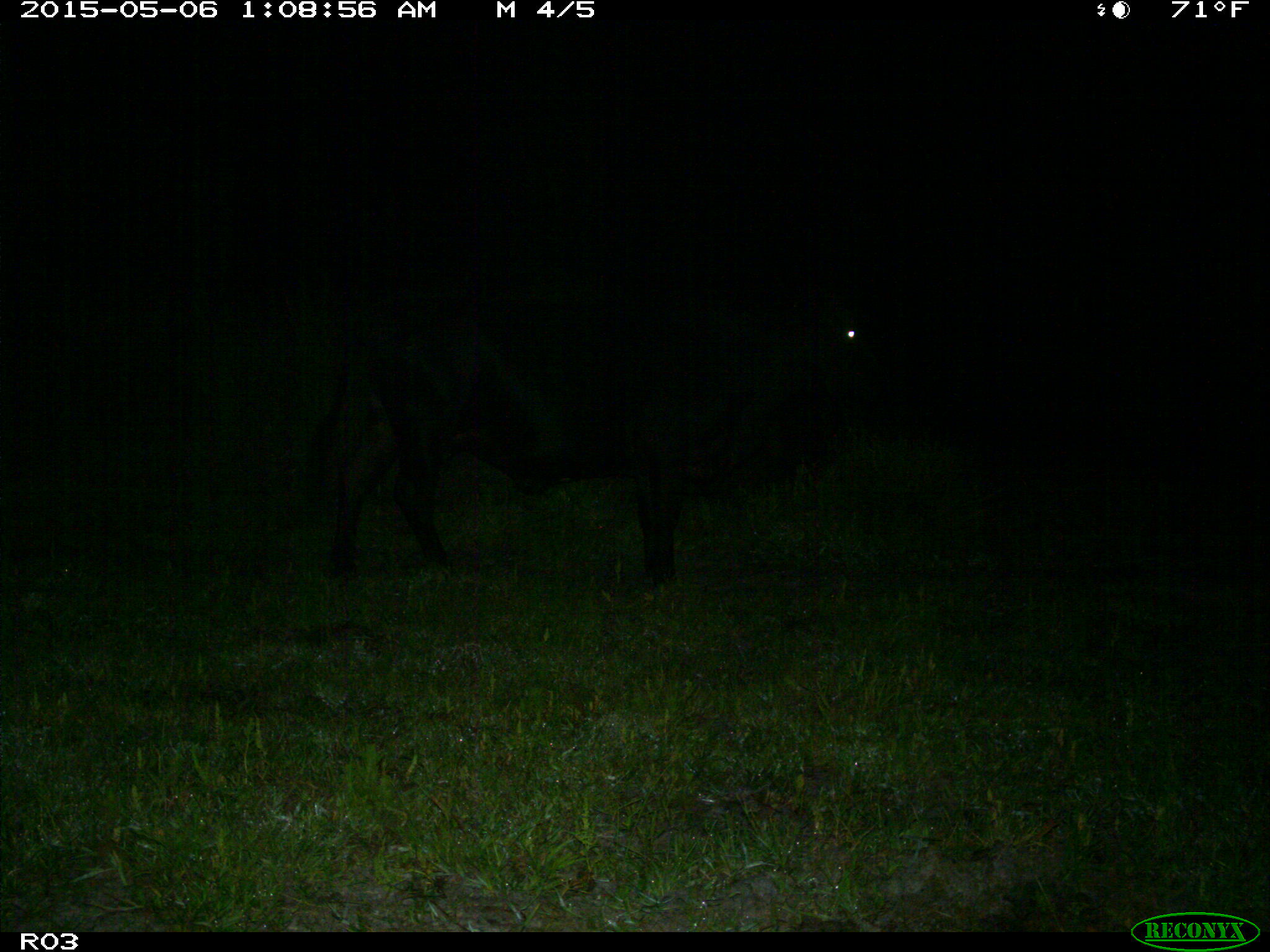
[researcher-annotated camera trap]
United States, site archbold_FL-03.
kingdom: Animalia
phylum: Chordata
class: Mammalia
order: Artiodactyla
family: Bovidae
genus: Bos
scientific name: Bos taurus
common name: domestic cow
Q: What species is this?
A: Bos taurus (domestic cow).